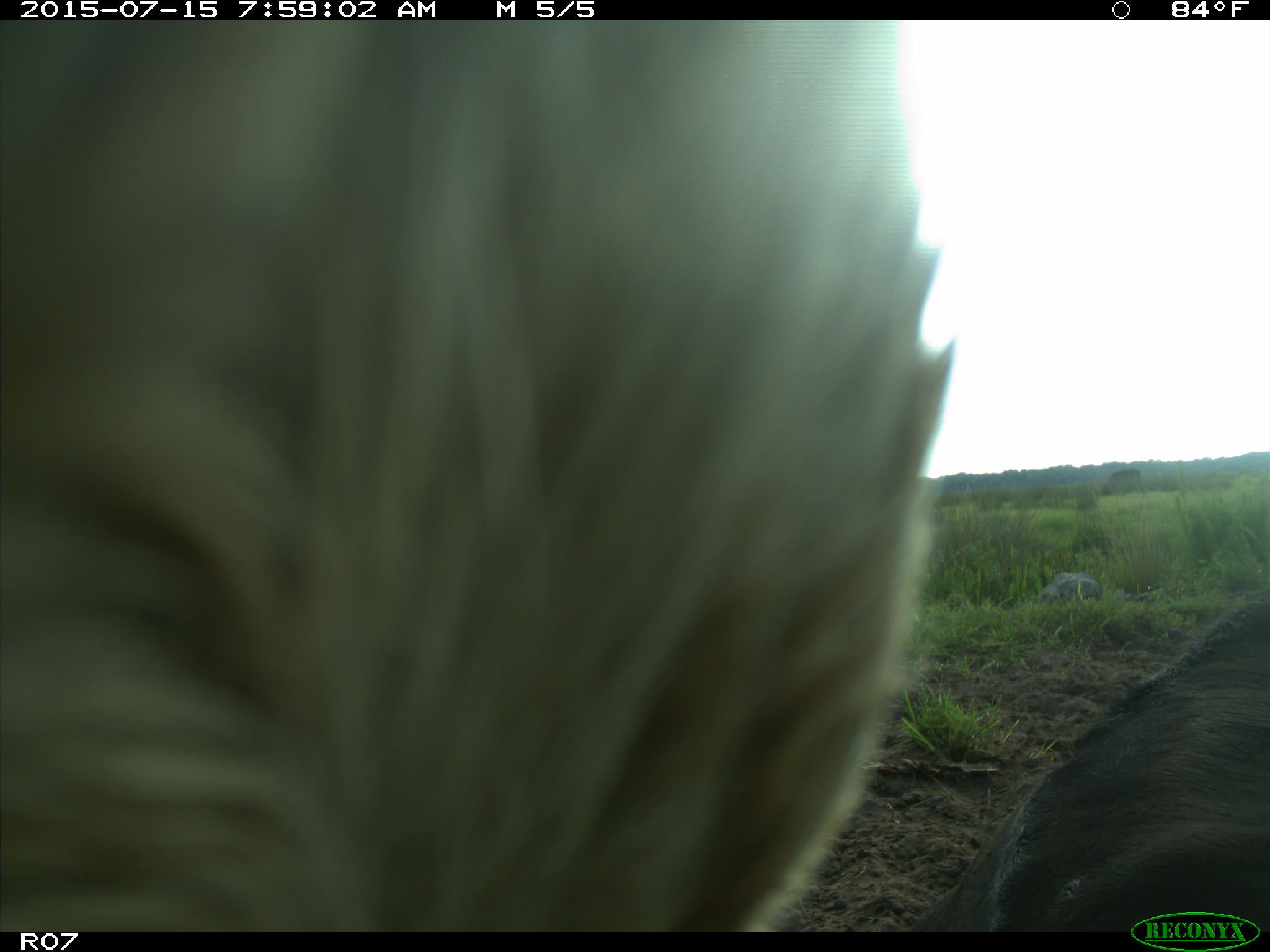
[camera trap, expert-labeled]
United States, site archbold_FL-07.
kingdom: Animalia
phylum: Chordata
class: Mammalia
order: Artiodactyla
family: Bovidae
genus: Bos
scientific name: Bos taurus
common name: domestic cow